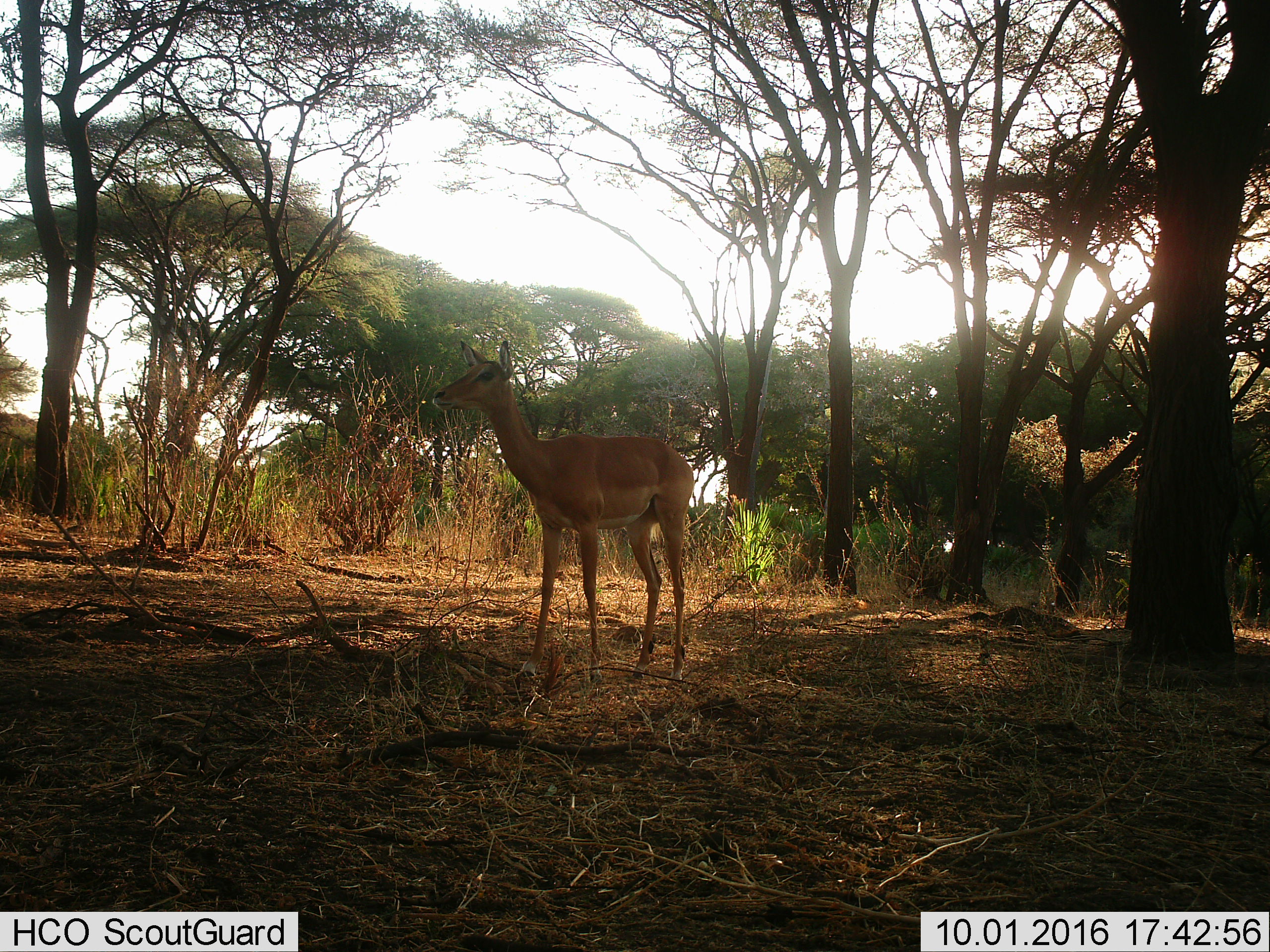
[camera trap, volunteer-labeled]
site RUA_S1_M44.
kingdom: Animalia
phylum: Chordata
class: Mammalia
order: Artiodactyla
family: Bovidae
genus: Aepyceros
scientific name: Aepyceros melampus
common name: impala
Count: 1.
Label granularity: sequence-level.